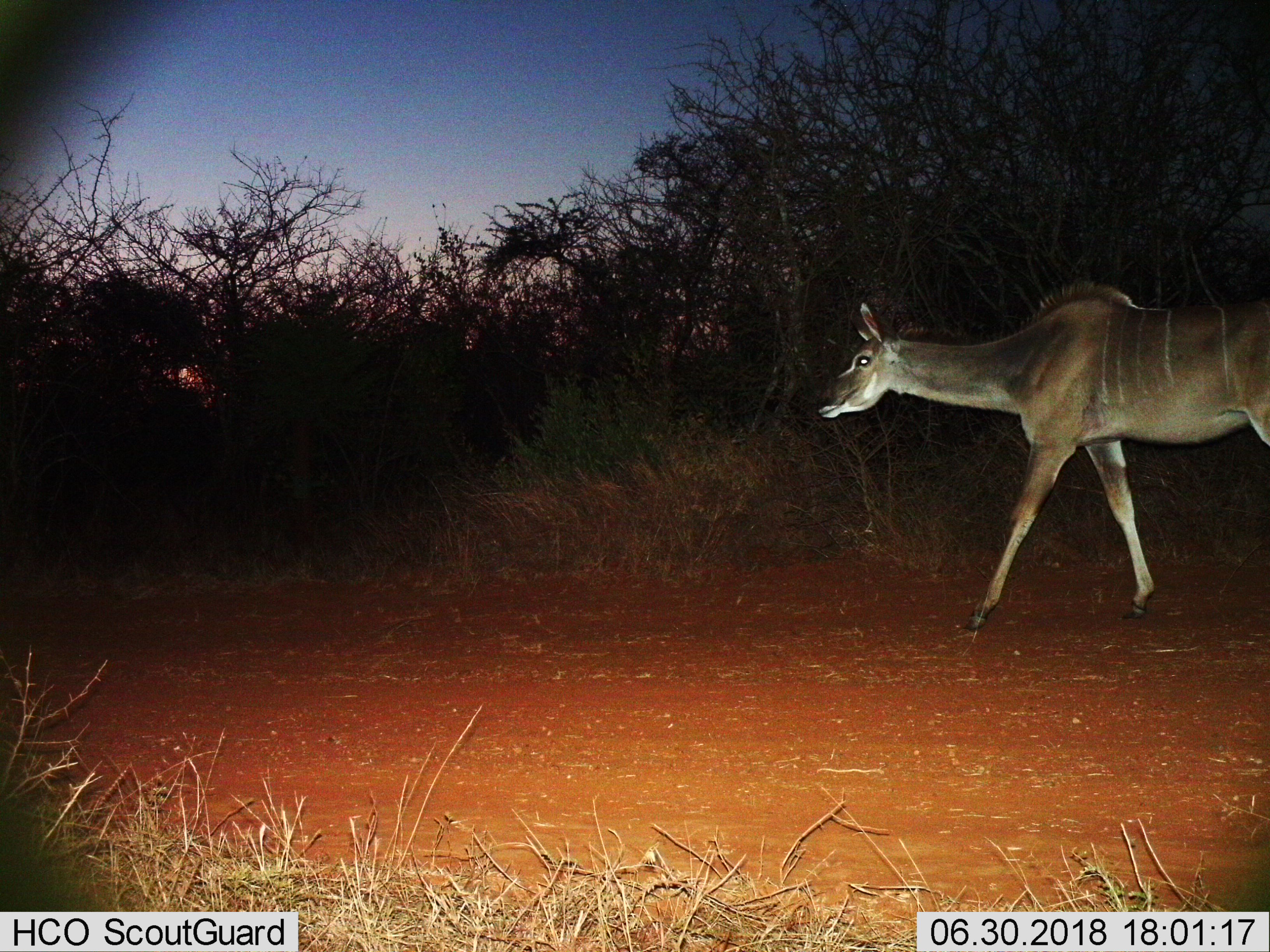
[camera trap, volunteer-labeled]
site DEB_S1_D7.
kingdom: Animalia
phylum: Chordata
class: Mammalia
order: Artiodactyla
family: Bovidae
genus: Tragelaphus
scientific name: Tragelaphus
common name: kudu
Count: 1.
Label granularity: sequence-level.